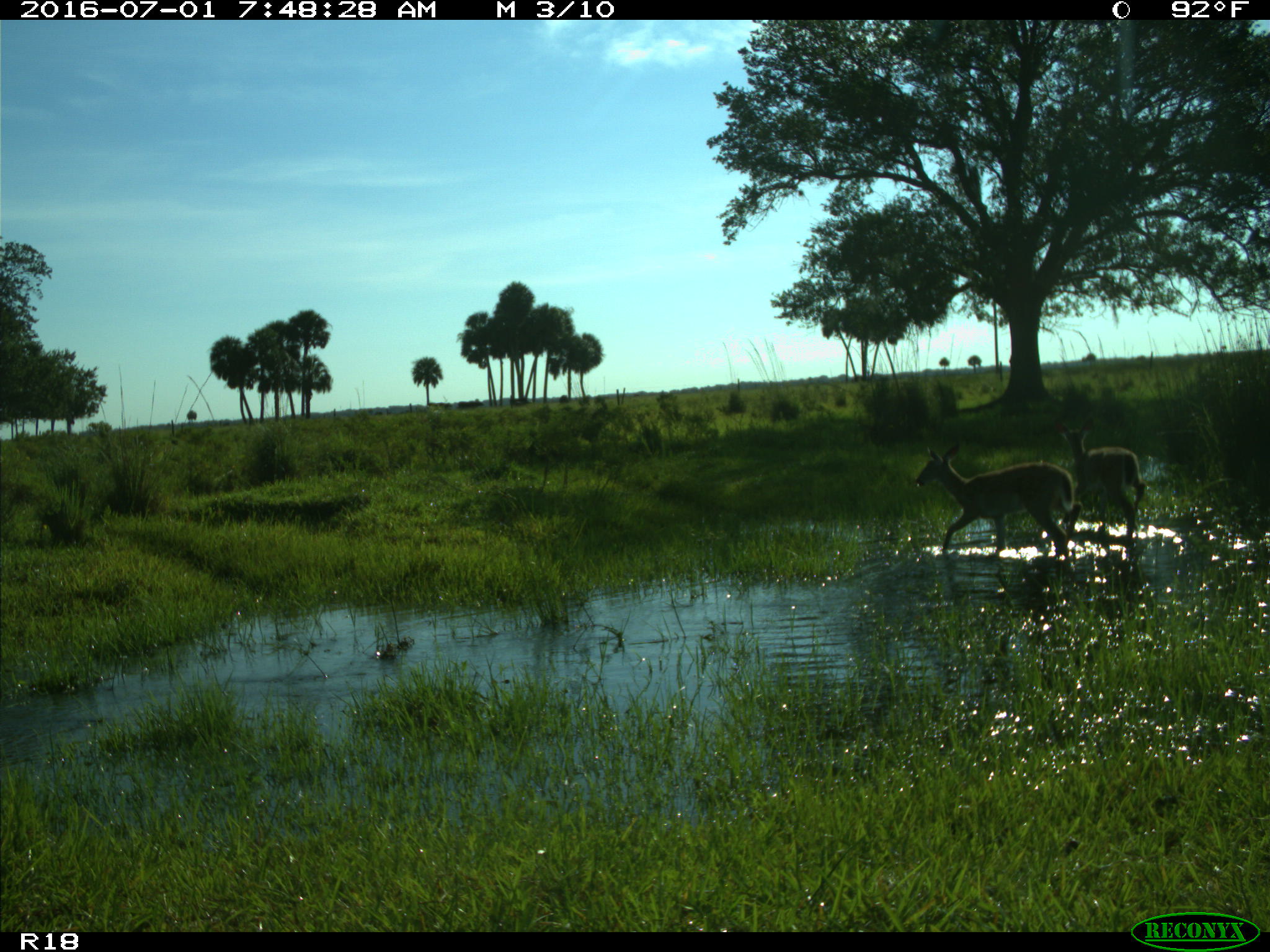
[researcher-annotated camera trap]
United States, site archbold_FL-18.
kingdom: Animalia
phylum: Chordata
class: Mammalia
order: Artiodactyla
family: Cervidae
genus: Odocoileus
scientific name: Odocoileus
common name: deer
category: unidentified deer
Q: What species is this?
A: Unidentified deer (deer) (Odocoileus).